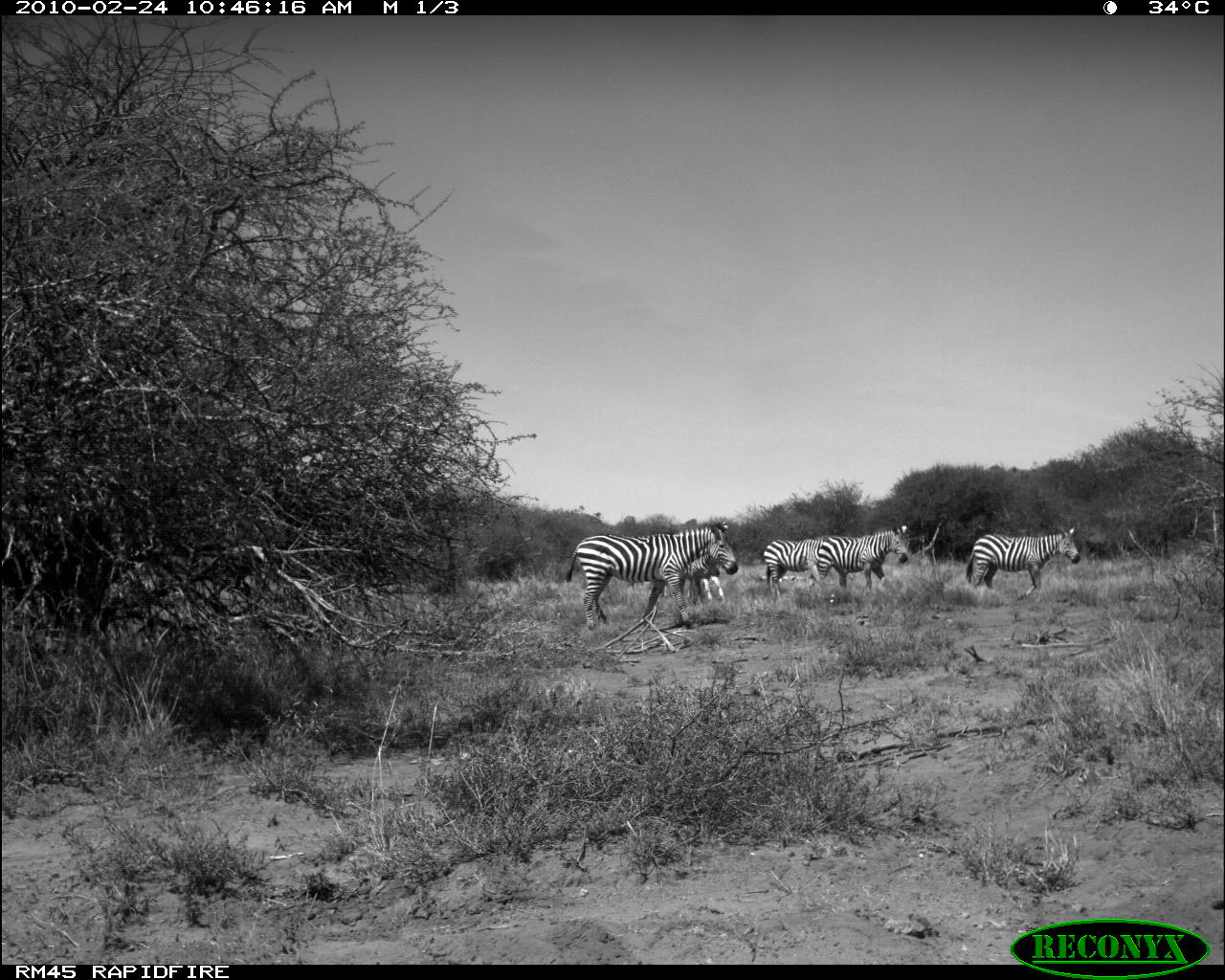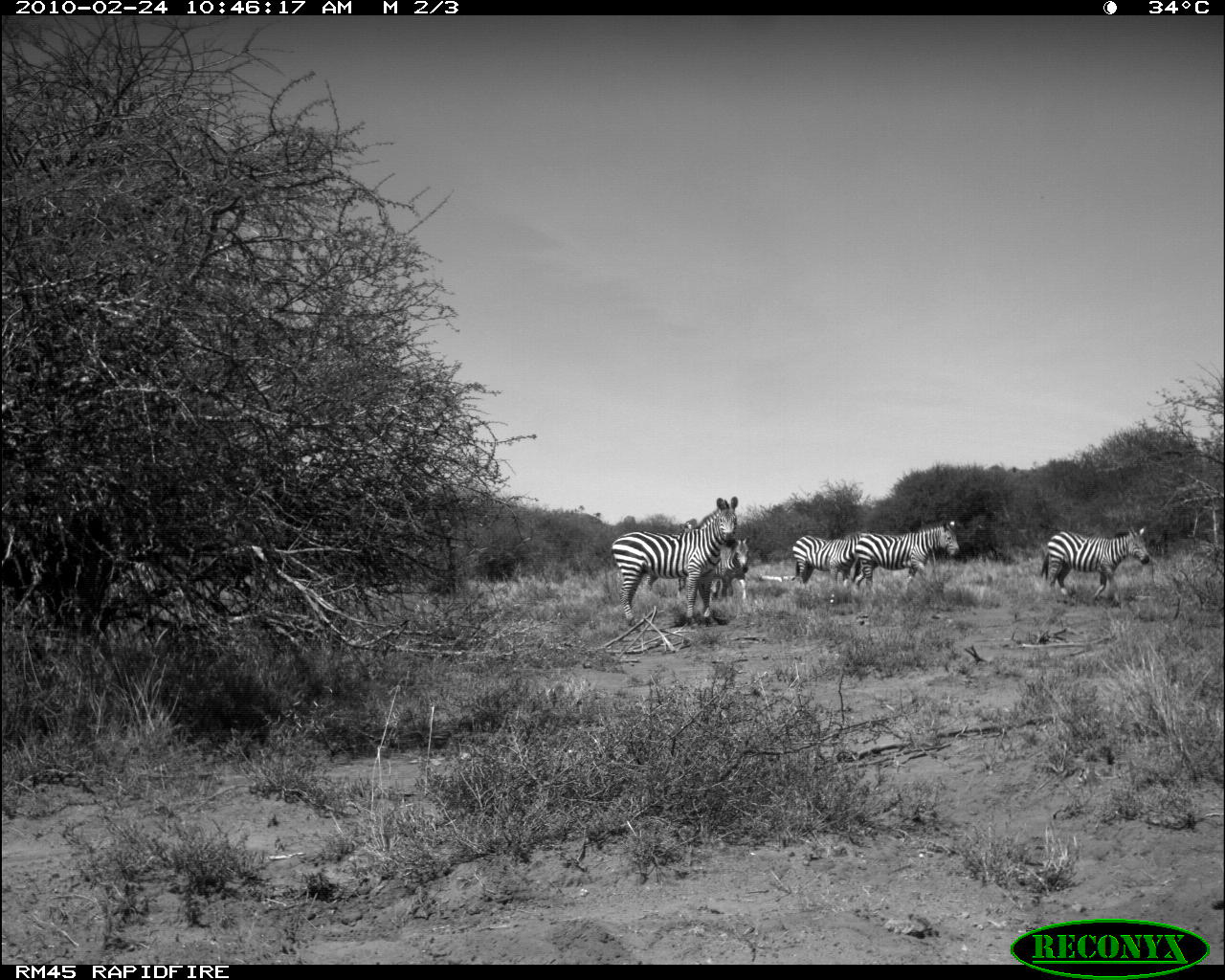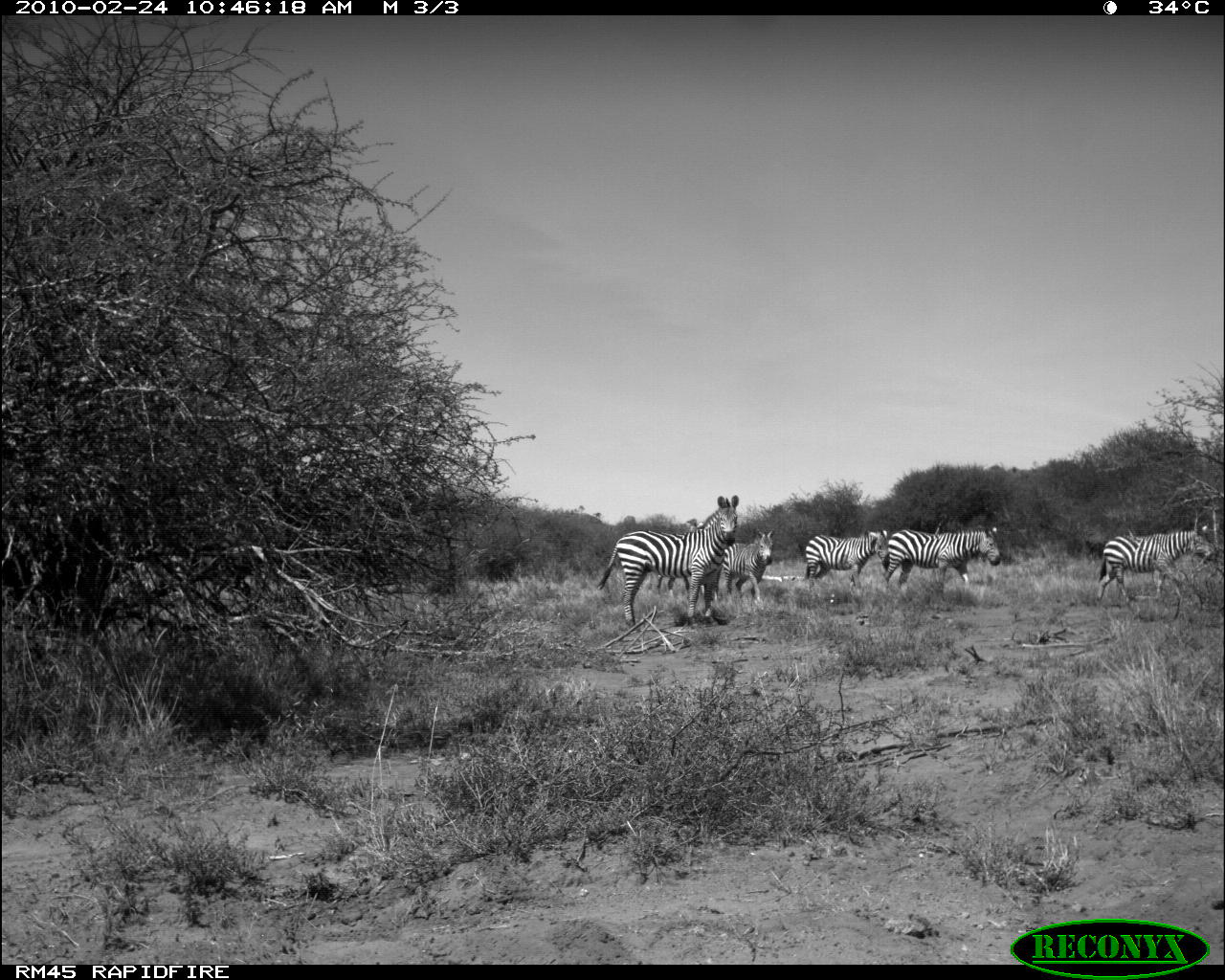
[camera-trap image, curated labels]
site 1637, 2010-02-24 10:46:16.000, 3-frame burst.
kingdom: Animalia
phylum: Chordata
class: Mammalia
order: Perissodactyla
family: Equidae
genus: Equus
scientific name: Equus quagga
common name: plains zebra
Equus quagga (plains zebra), count 5.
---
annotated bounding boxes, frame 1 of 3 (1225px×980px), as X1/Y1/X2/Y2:
equus quagga: 564/521/739/631; 965/525/1081/601; 816/526/908/591; 764/539/817/602; 662/563/721/604